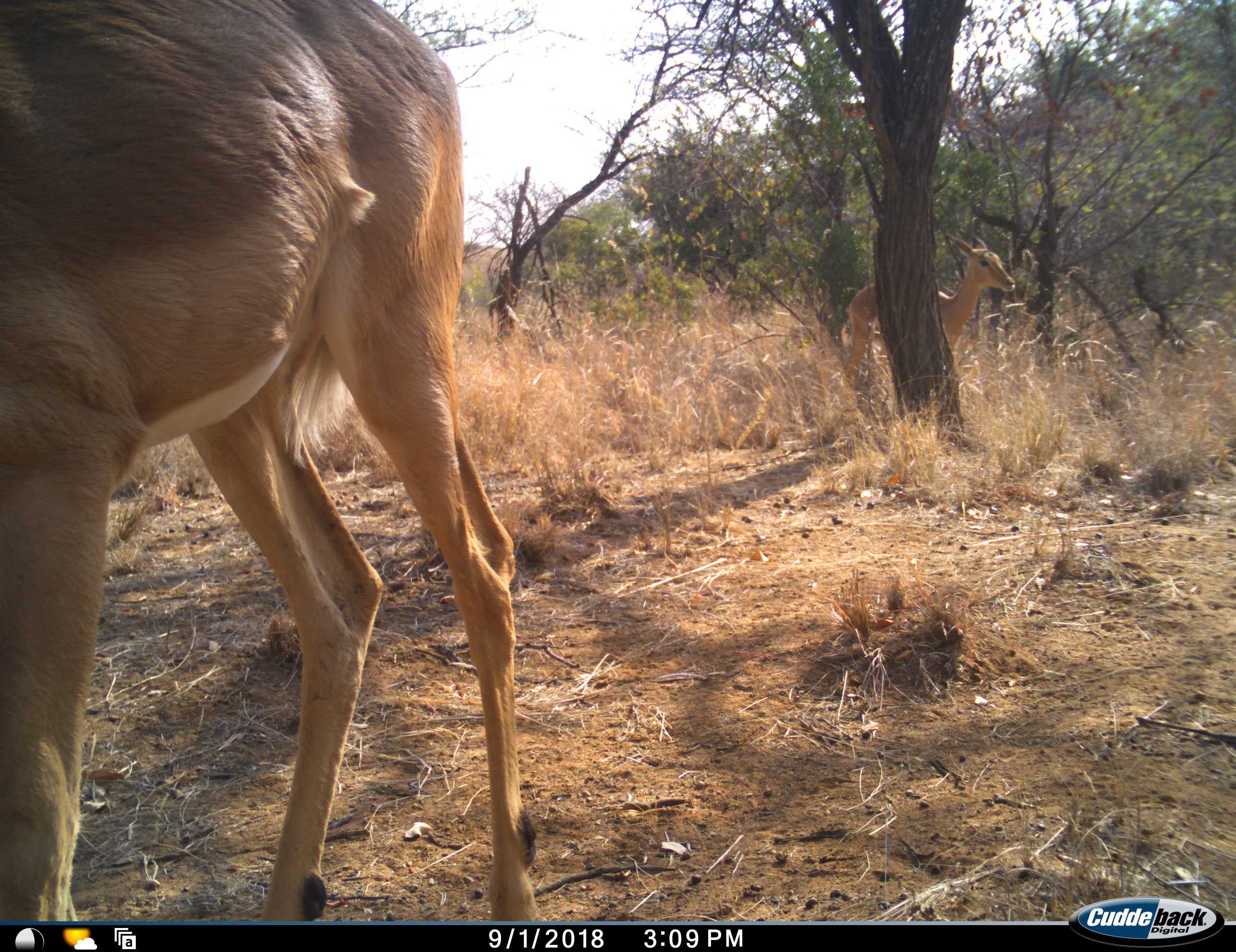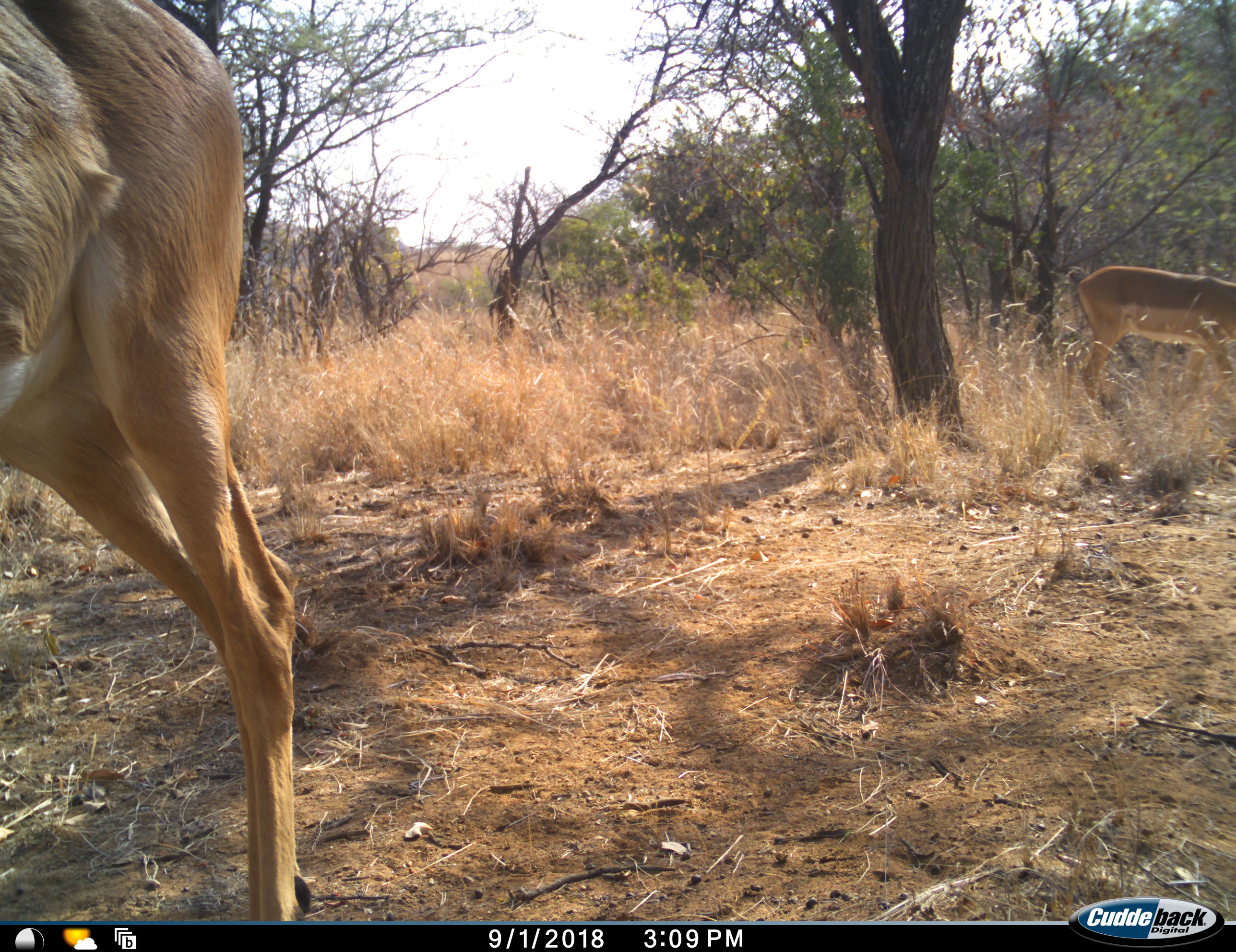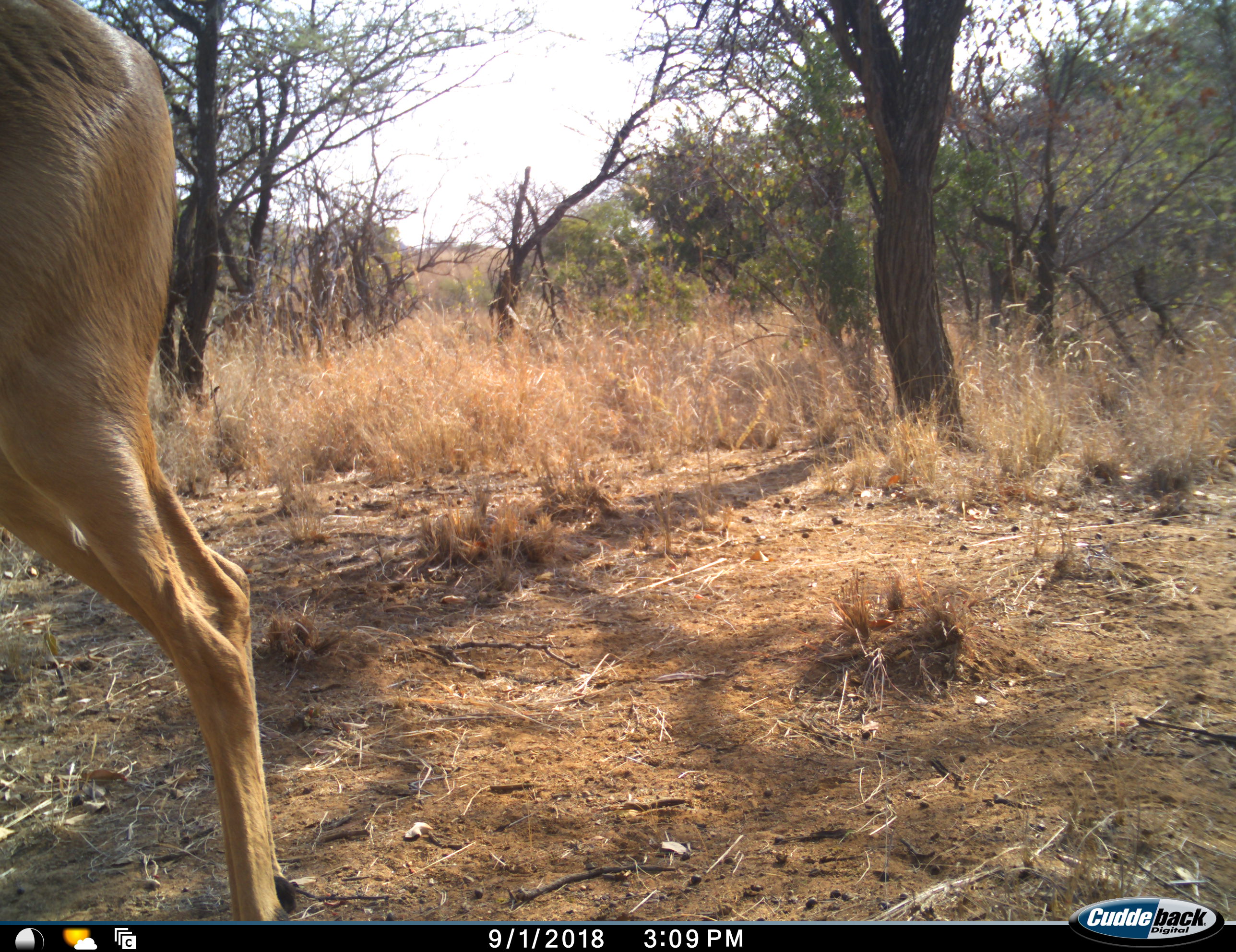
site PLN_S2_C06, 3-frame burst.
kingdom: Animalia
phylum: Chordata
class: Mammalia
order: Artiodactyla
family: Bovidae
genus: Aepyceros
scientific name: Aepyceros melampus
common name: impala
Impala (Aepyceros melampus), count 2. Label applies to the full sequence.